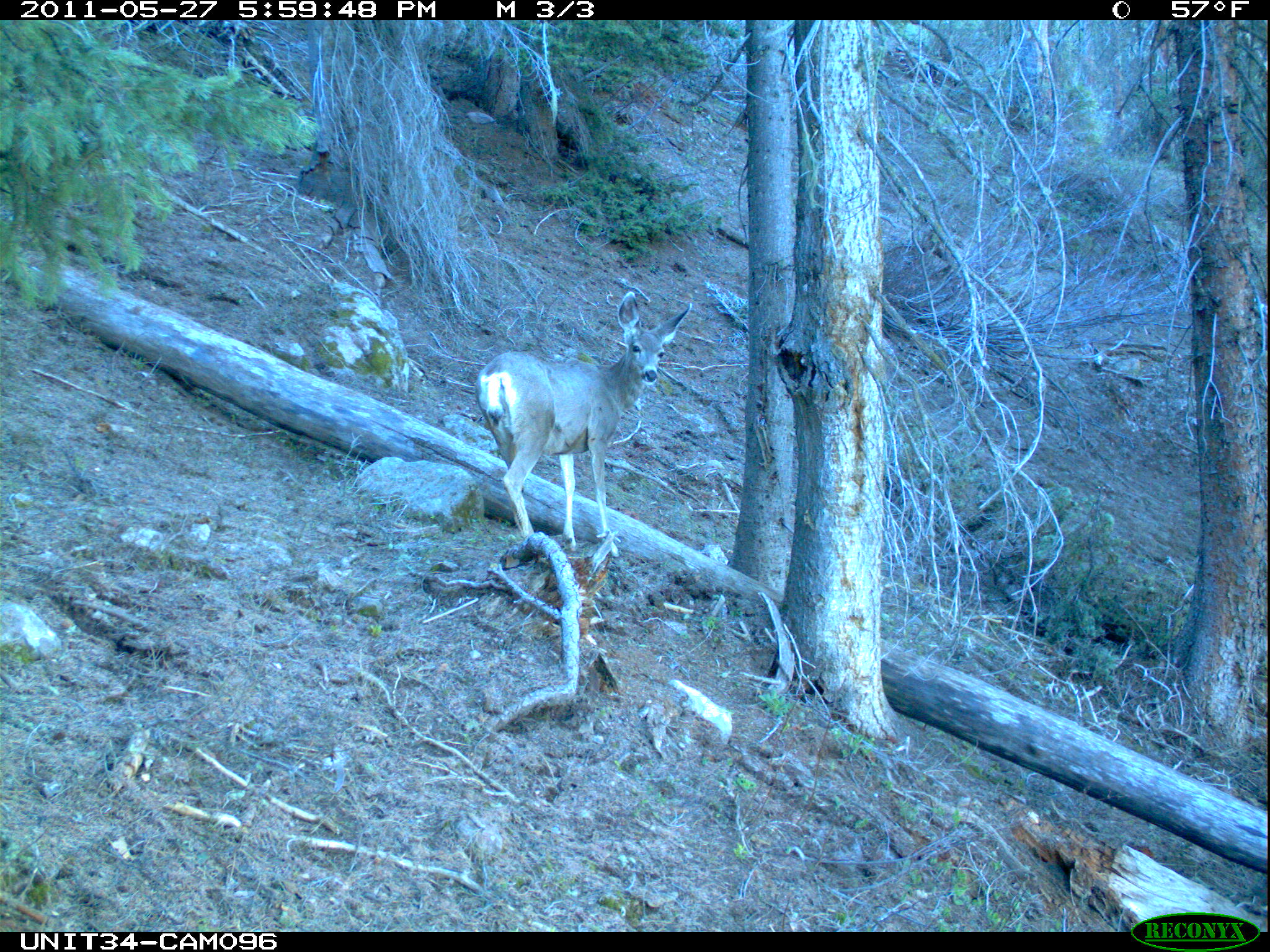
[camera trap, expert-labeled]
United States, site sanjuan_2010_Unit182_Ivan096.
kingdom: Animalia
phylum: Chordata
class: Mammalia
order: Artiodactyla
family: Cervidae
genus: Odocoileus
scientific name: Odocoileus hemionus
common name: mule deer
Odocoileus hemionus (mule deer).